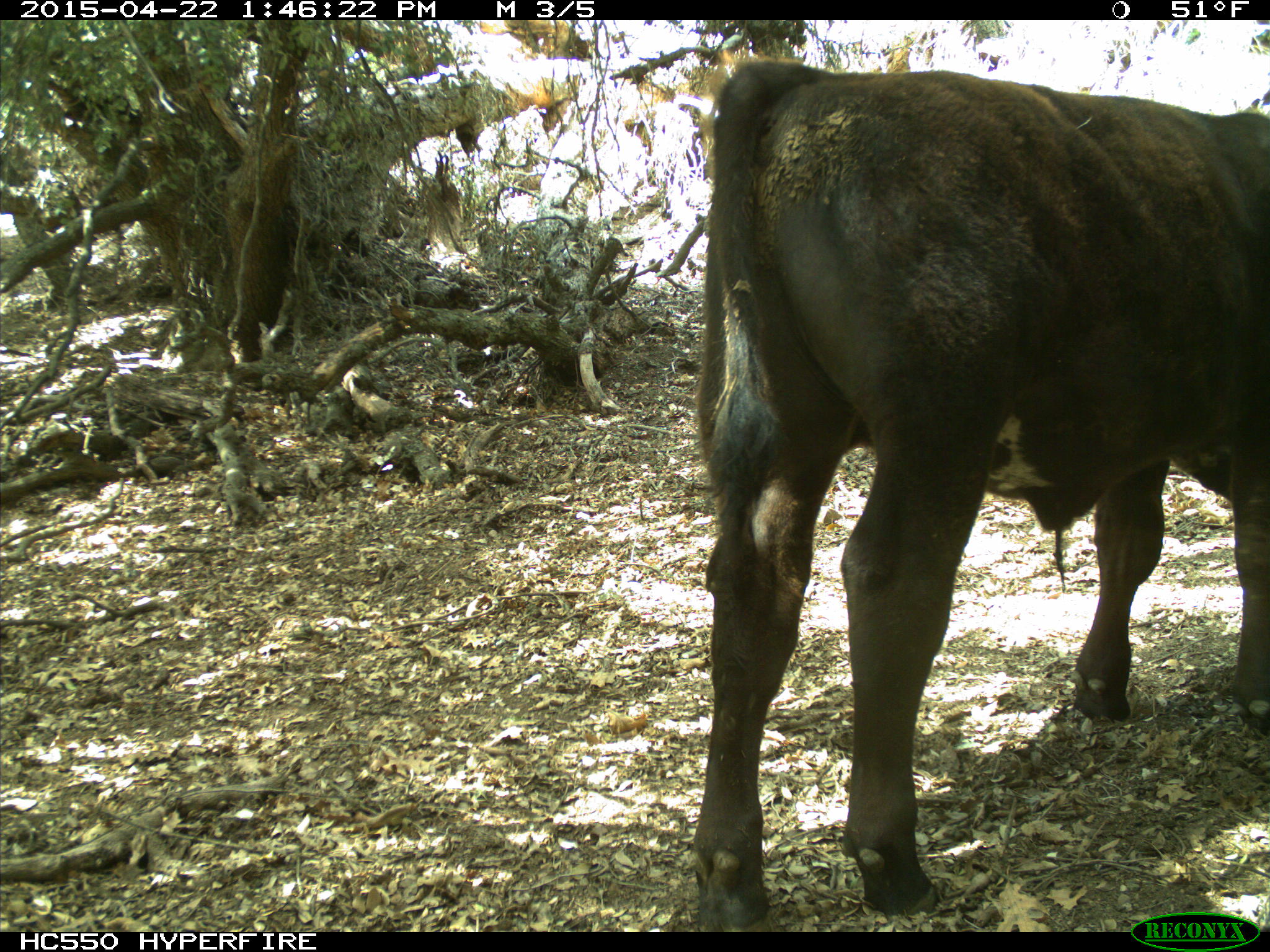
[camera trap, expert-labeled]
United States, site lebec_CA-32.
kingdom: Animalia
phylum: Chordata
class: Mammalia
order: Artiodactyla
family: Bovidae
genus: Bos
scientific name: Bos taurus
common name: domestic cow